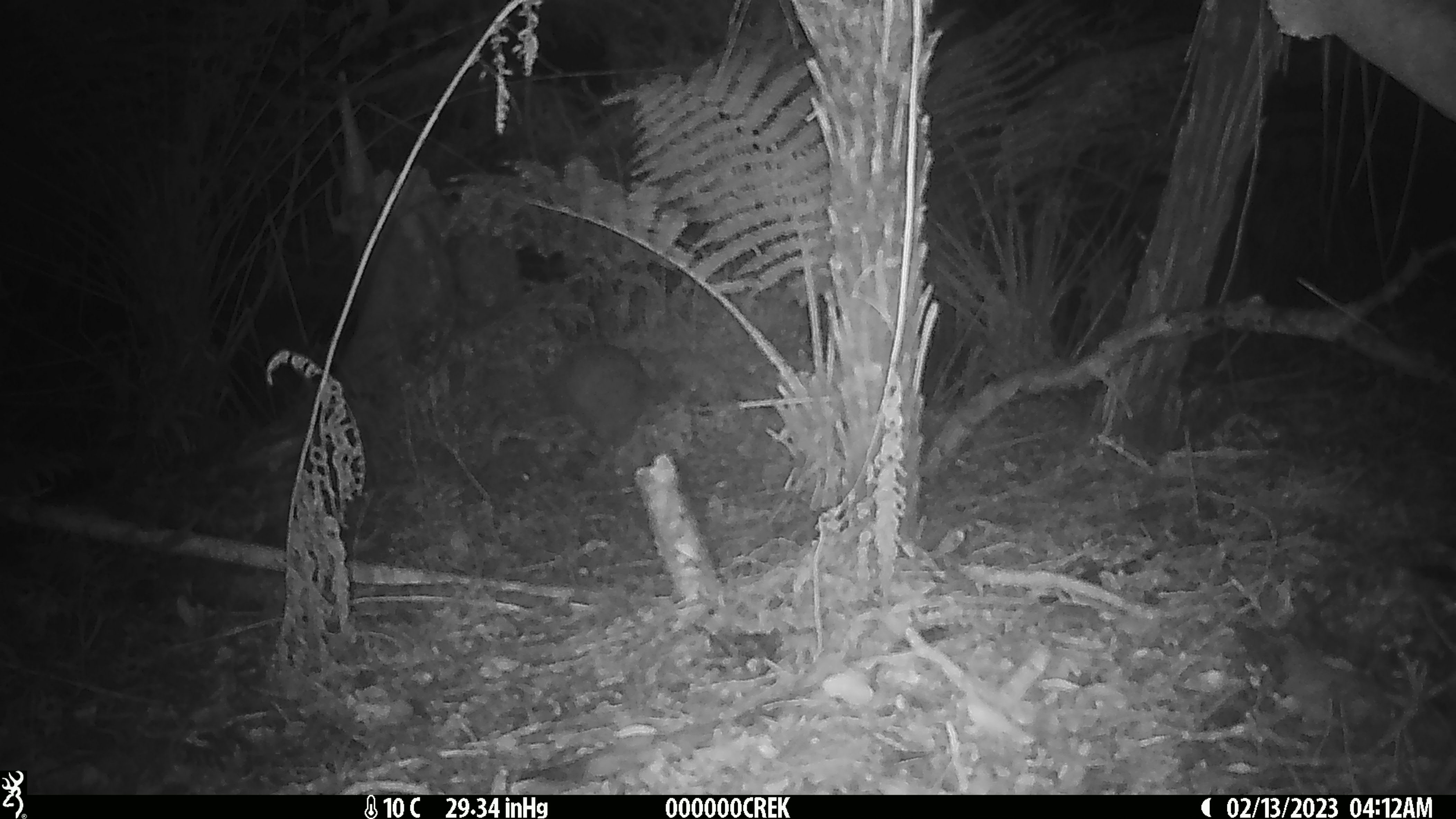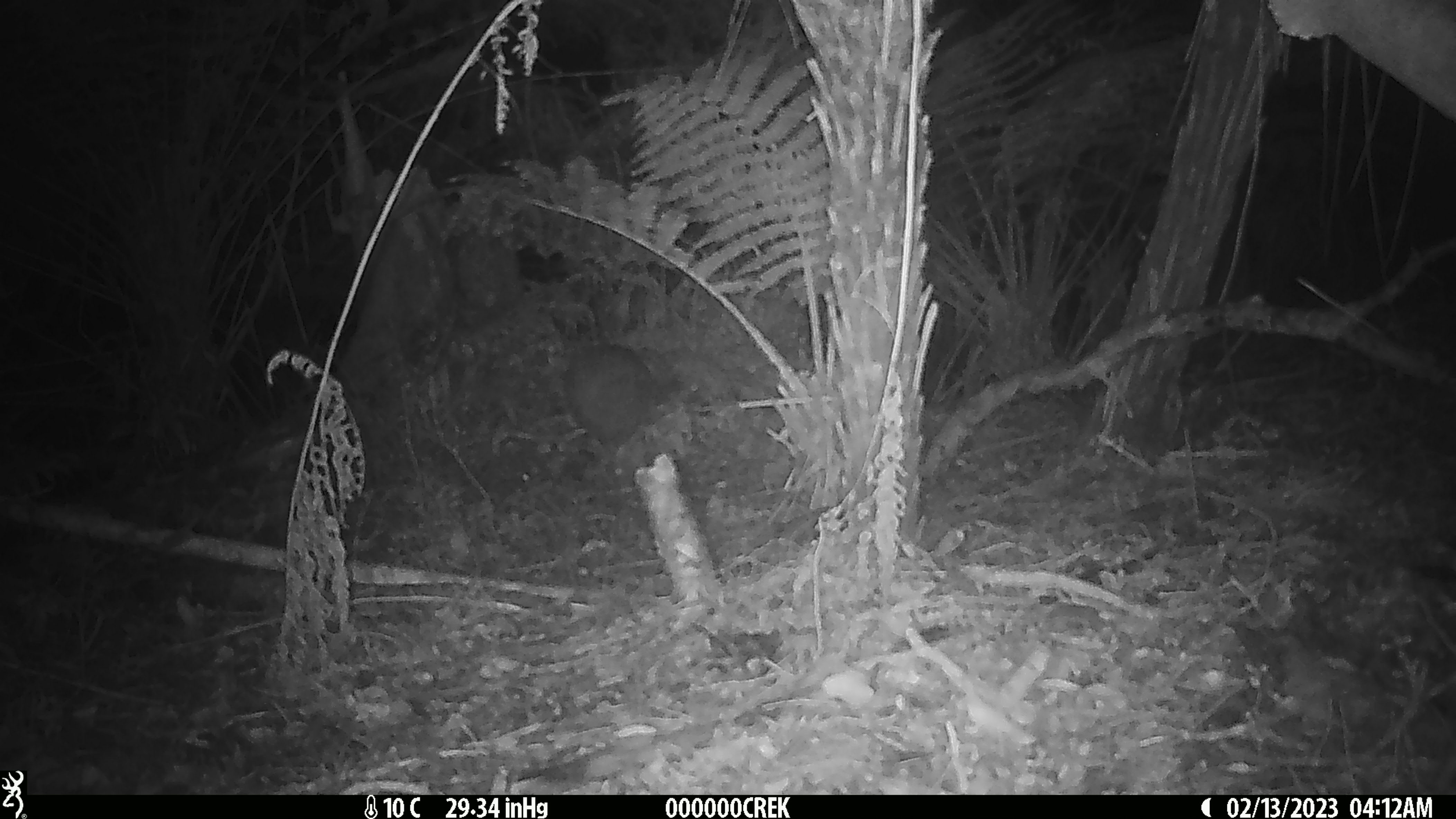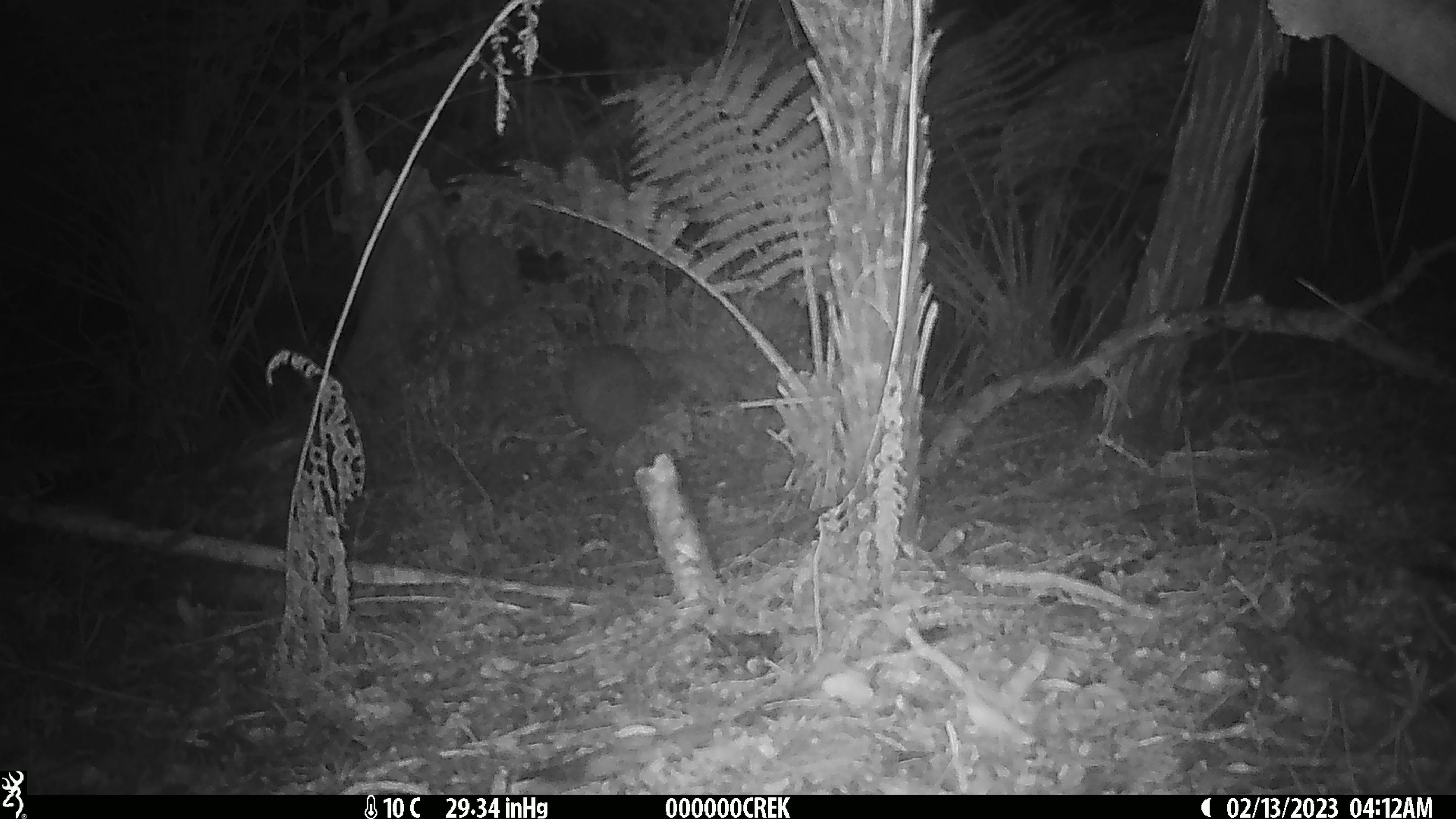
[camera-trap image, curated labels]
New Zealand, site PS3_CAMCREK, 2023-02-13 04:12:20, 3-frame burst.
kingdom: Animalia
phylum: Chordata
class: Aves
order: Apterygiformes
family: Apterygidae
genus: Apteryx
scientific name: Apteryx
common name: kiwi